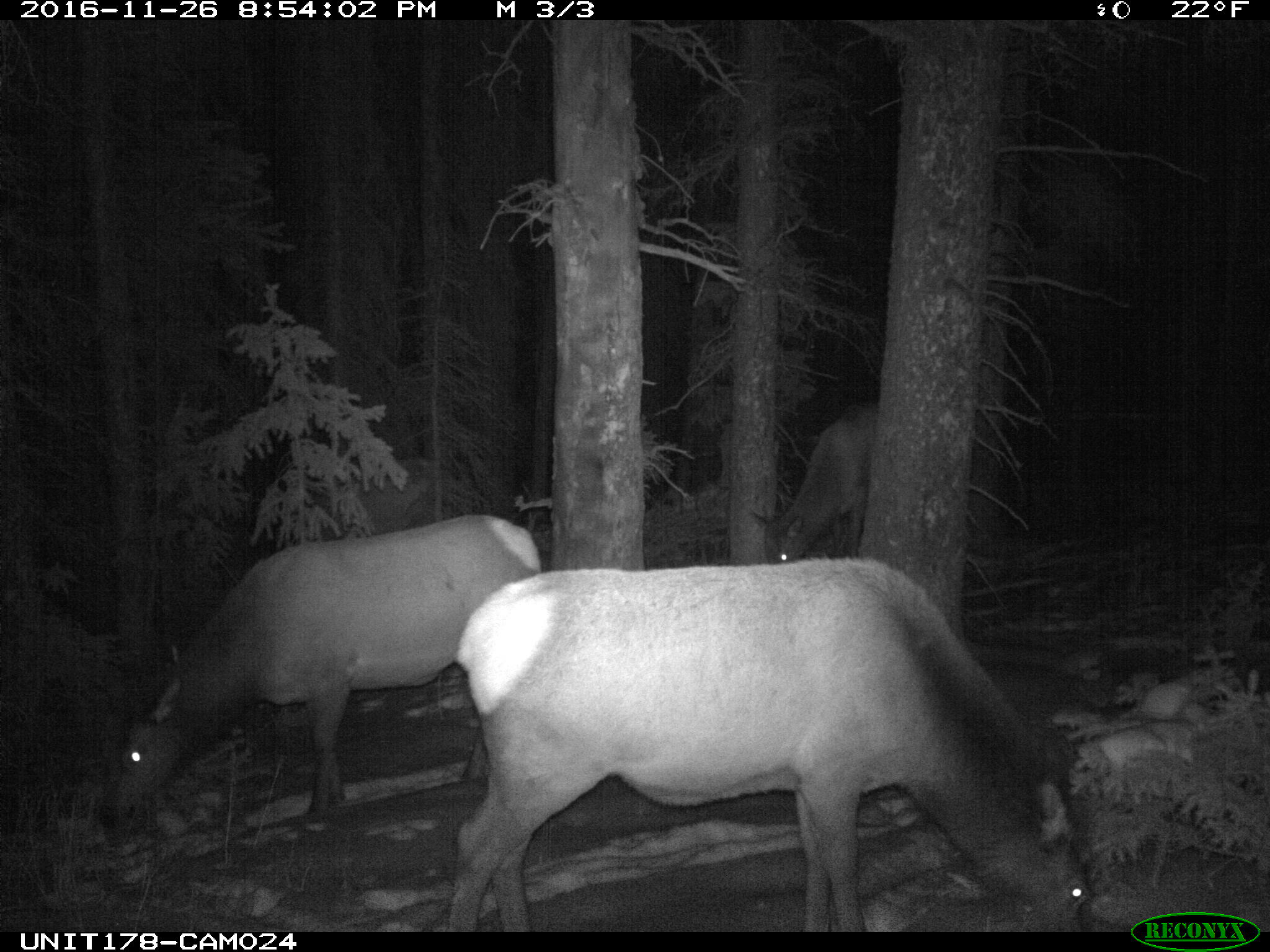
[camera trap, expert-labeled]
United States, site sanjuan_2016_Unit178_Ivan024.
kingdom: Animalia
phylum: Chordata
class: Mammalia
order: Artiodactyla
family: Cervidae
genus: Cervus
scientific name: Cervus elaphus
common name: red deer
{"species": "Cervus elaphus (red deer)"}